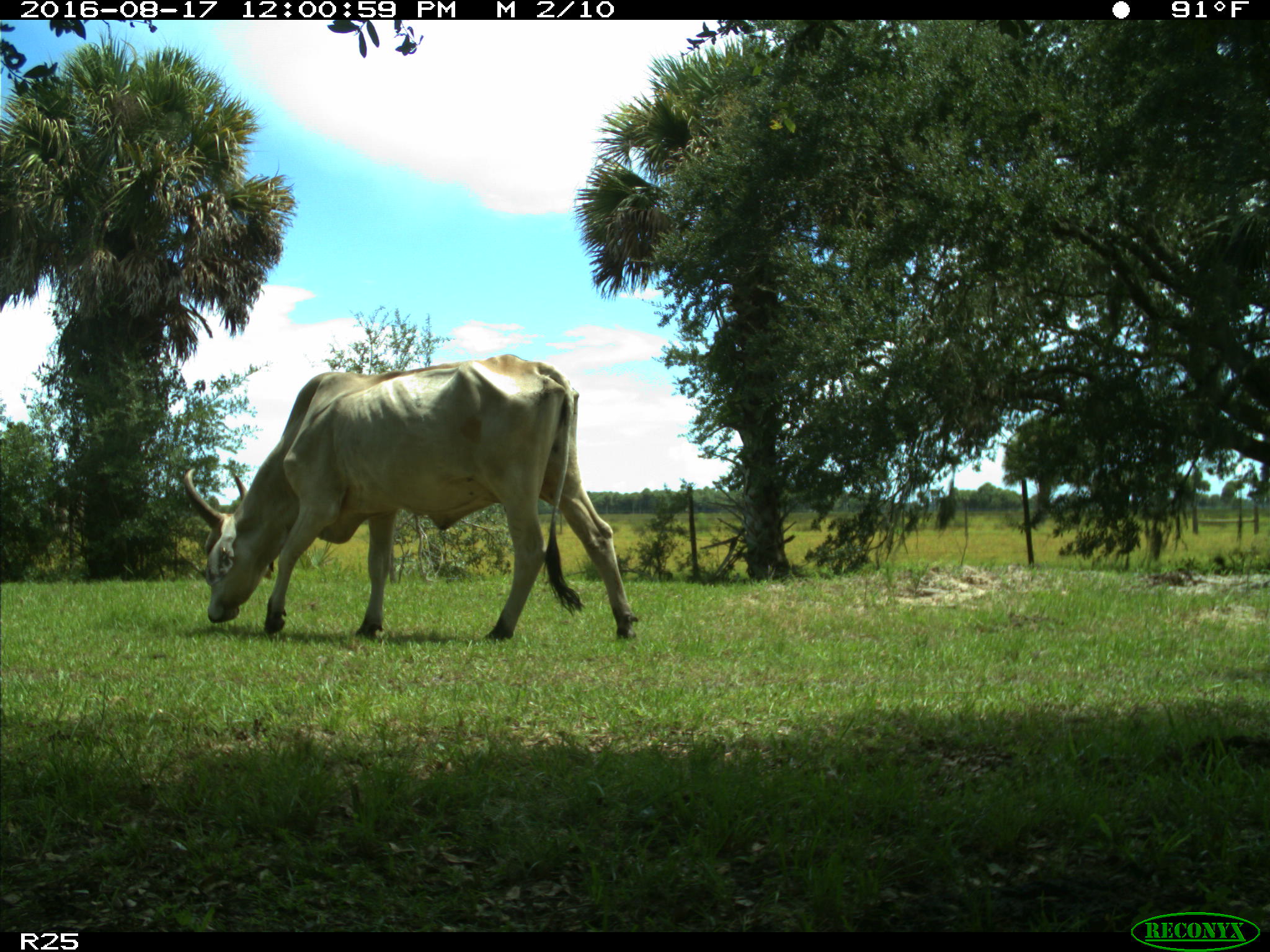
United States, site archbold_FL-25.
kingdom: Animalia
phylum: Chordata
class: Mammalia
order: Artiodactyla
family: Bovidae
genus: Bos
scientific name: Bos taurus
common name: domestic cow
Bos taurus (domestic cow).